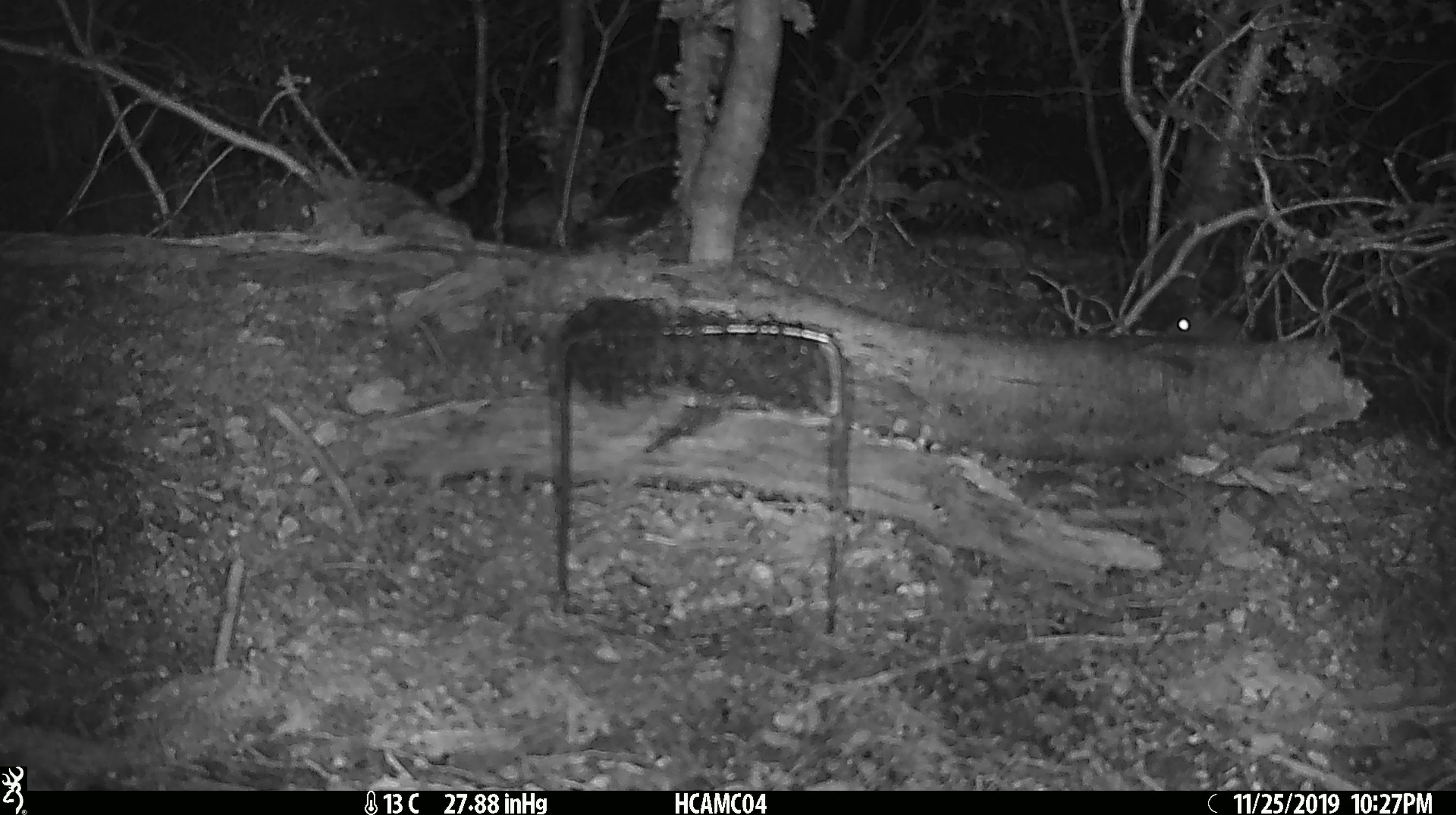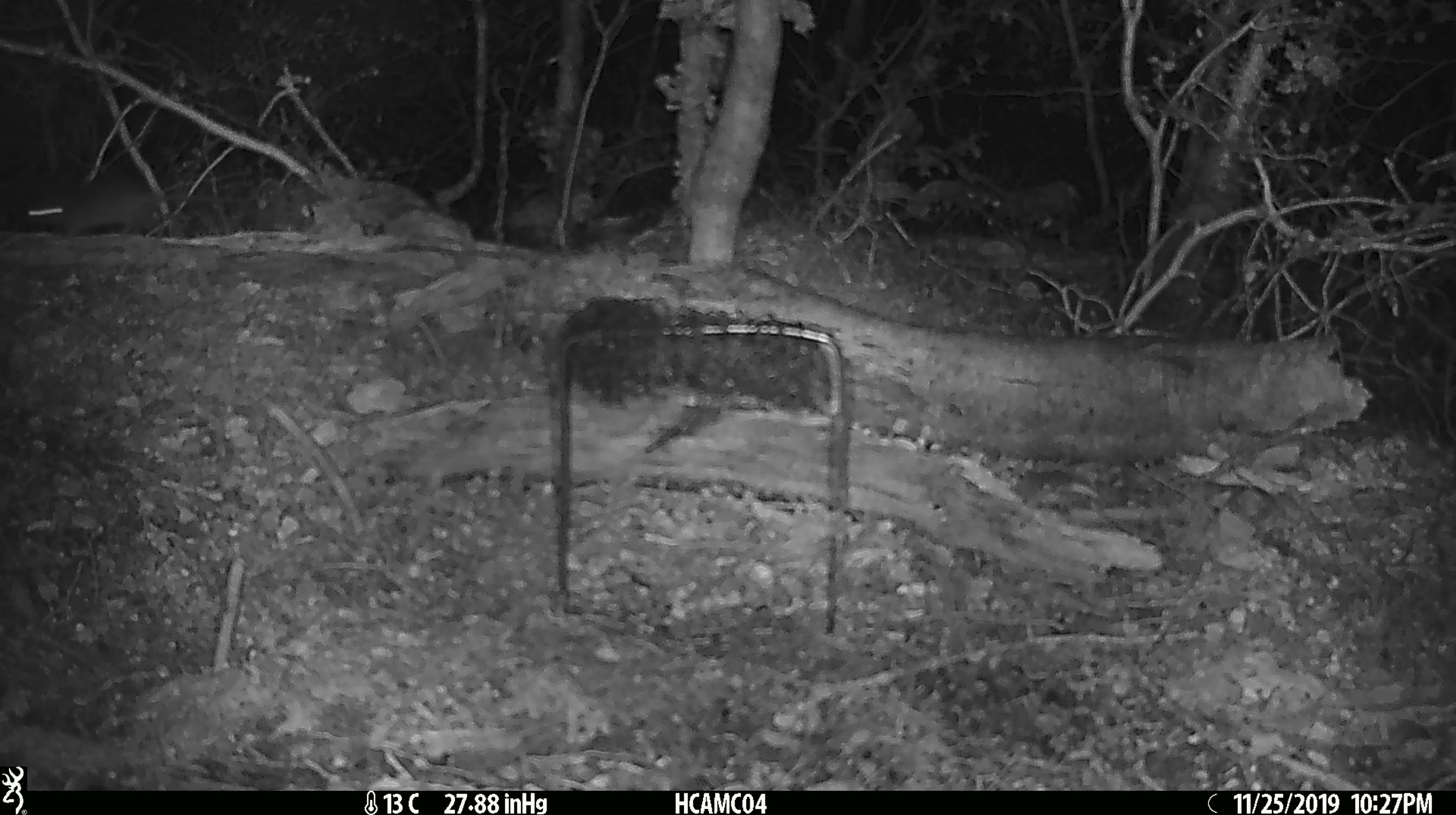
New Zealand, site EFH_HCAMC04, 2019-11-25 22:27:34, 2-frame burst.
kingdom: Animalia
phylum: Chordata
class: Mammalia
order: Rodentia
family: Muridae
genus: Mus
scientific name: Mus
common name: mouse